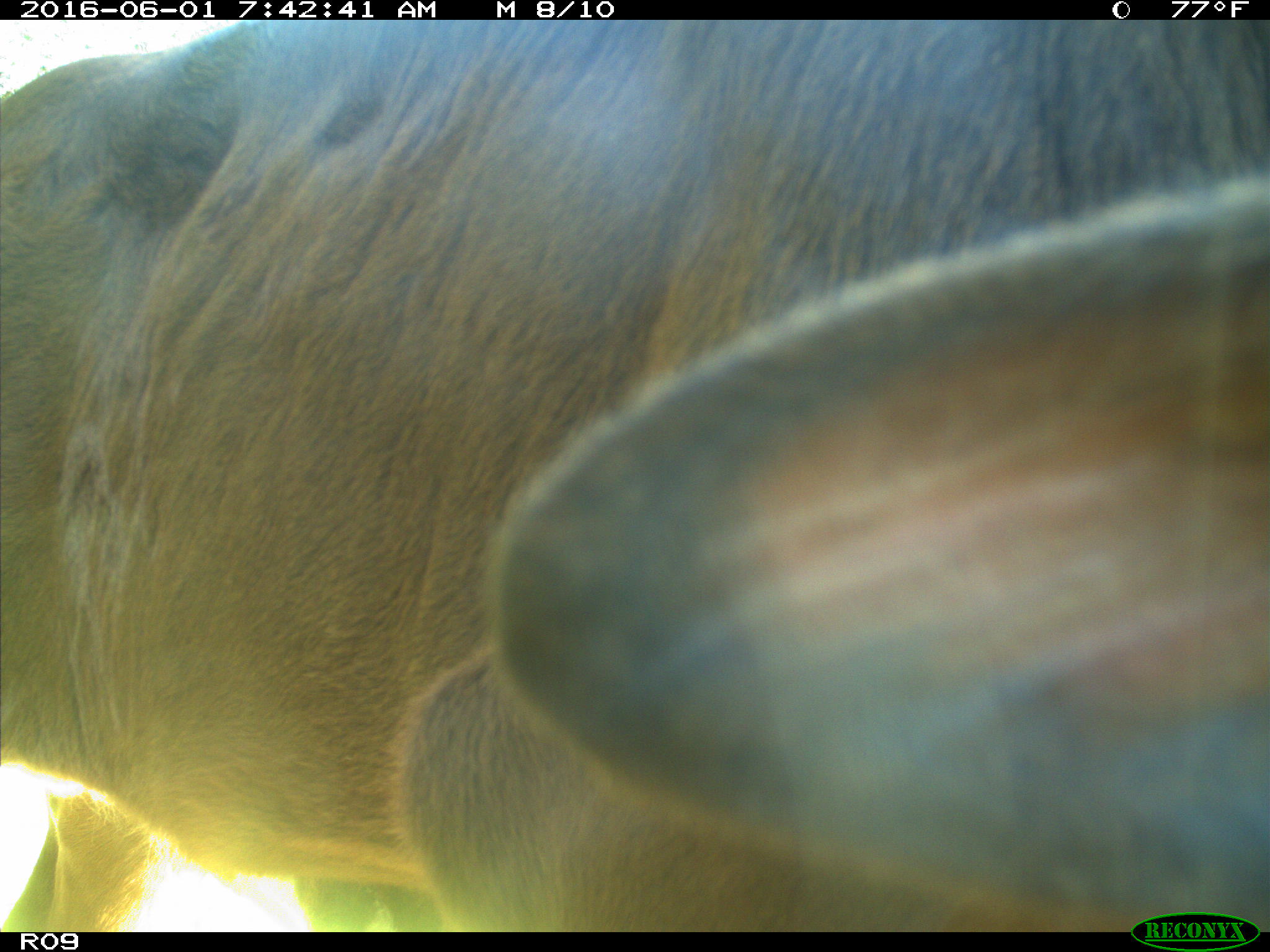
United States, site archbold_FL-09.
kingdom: Animalia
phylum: Chordata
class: Mammalia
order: Artiodactyla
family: Bovidae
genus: Bos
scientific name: Bos taurus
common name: domestic cow